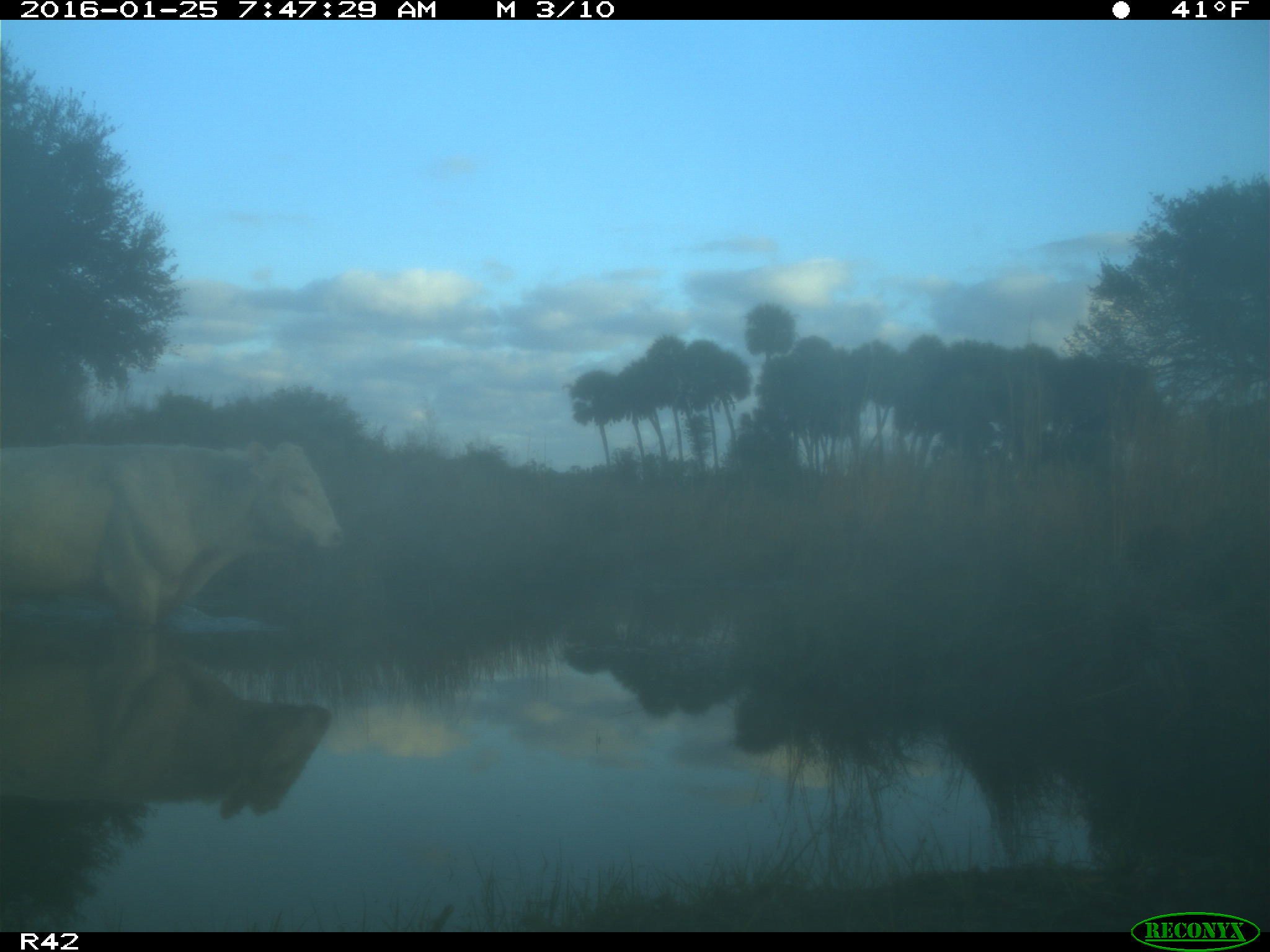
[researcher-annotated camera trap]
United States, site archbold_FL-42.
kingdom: Animalia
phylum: Chordata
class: Mammalia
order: Artiodactyla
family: Bovidae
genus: Bos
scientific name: Bos taurus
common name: domestic cow